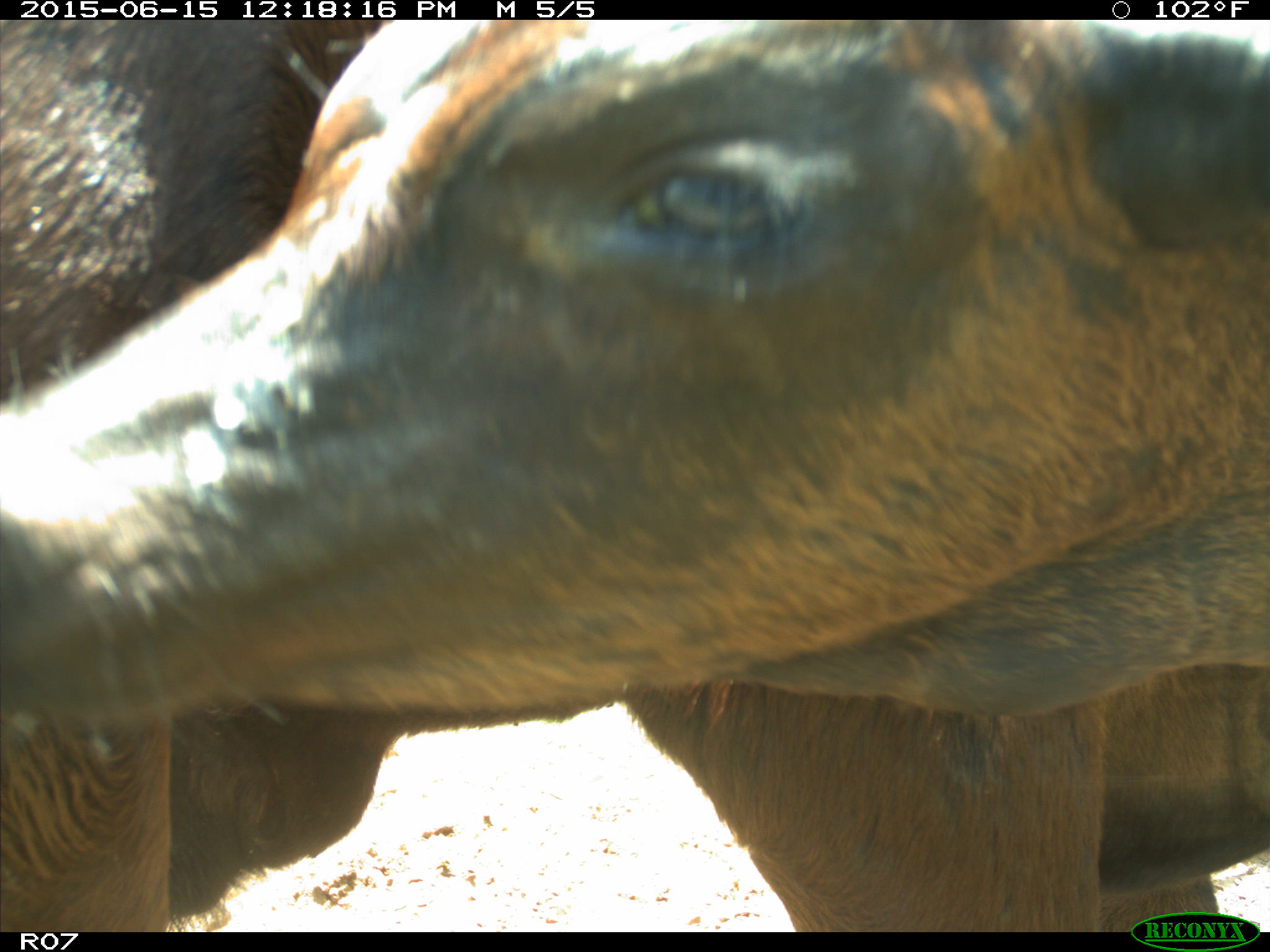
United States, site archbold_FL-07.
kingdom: Animalia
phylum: Chordata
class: Mammalia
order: Artiodactyla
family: Bovidae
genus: Bos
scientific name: Bos taurus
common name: domestic cow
Bos taurus (domestic cow).